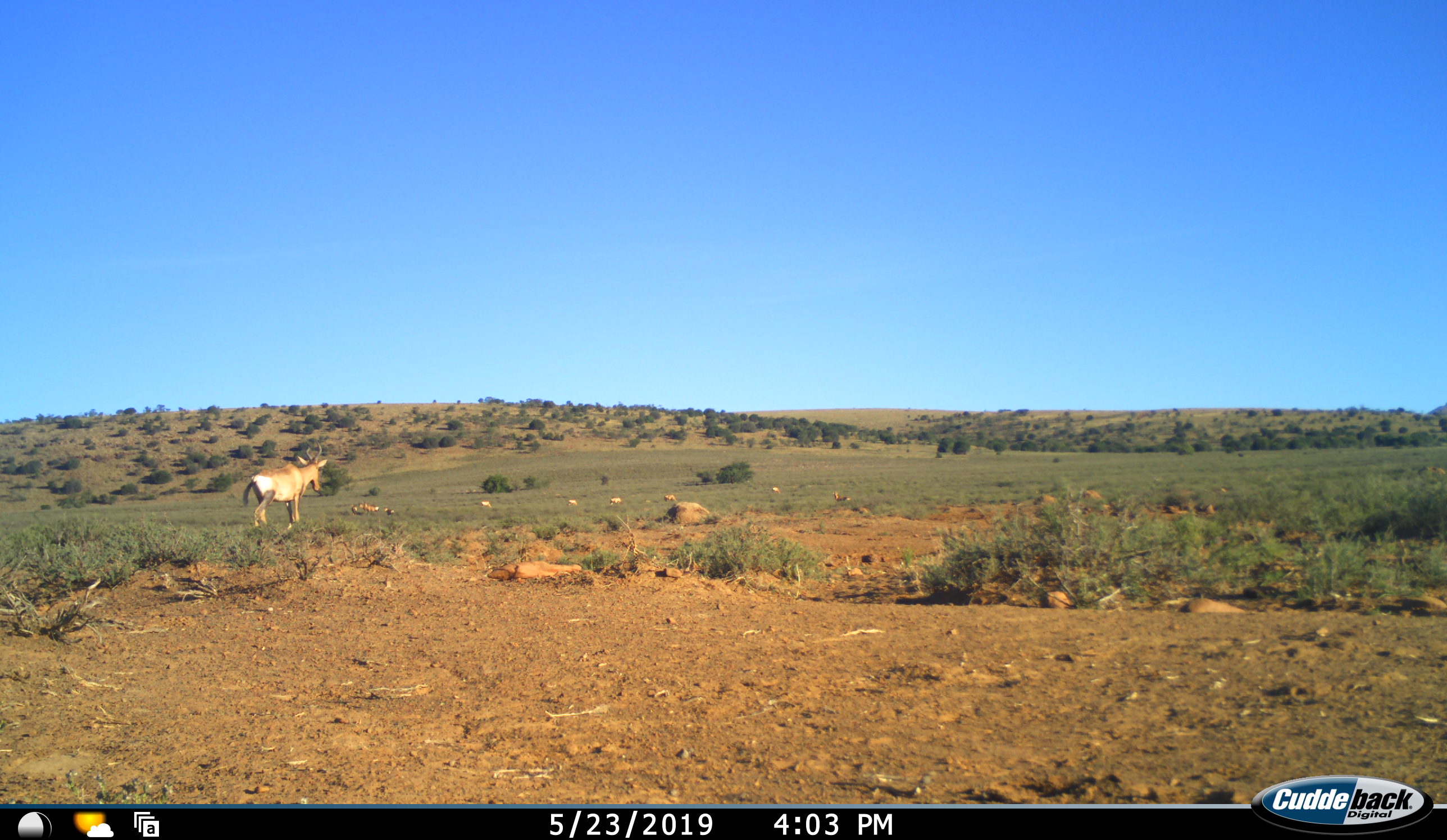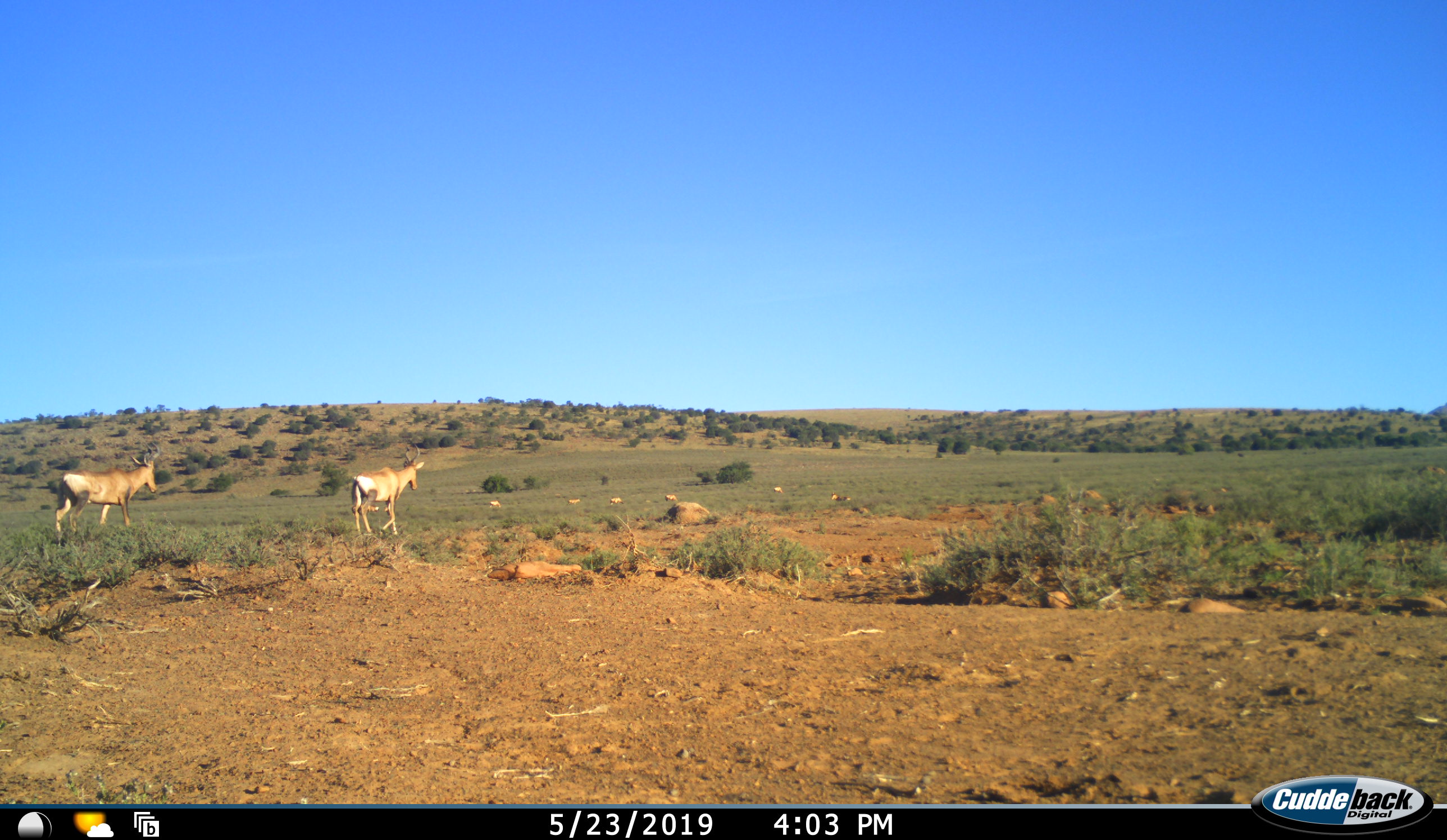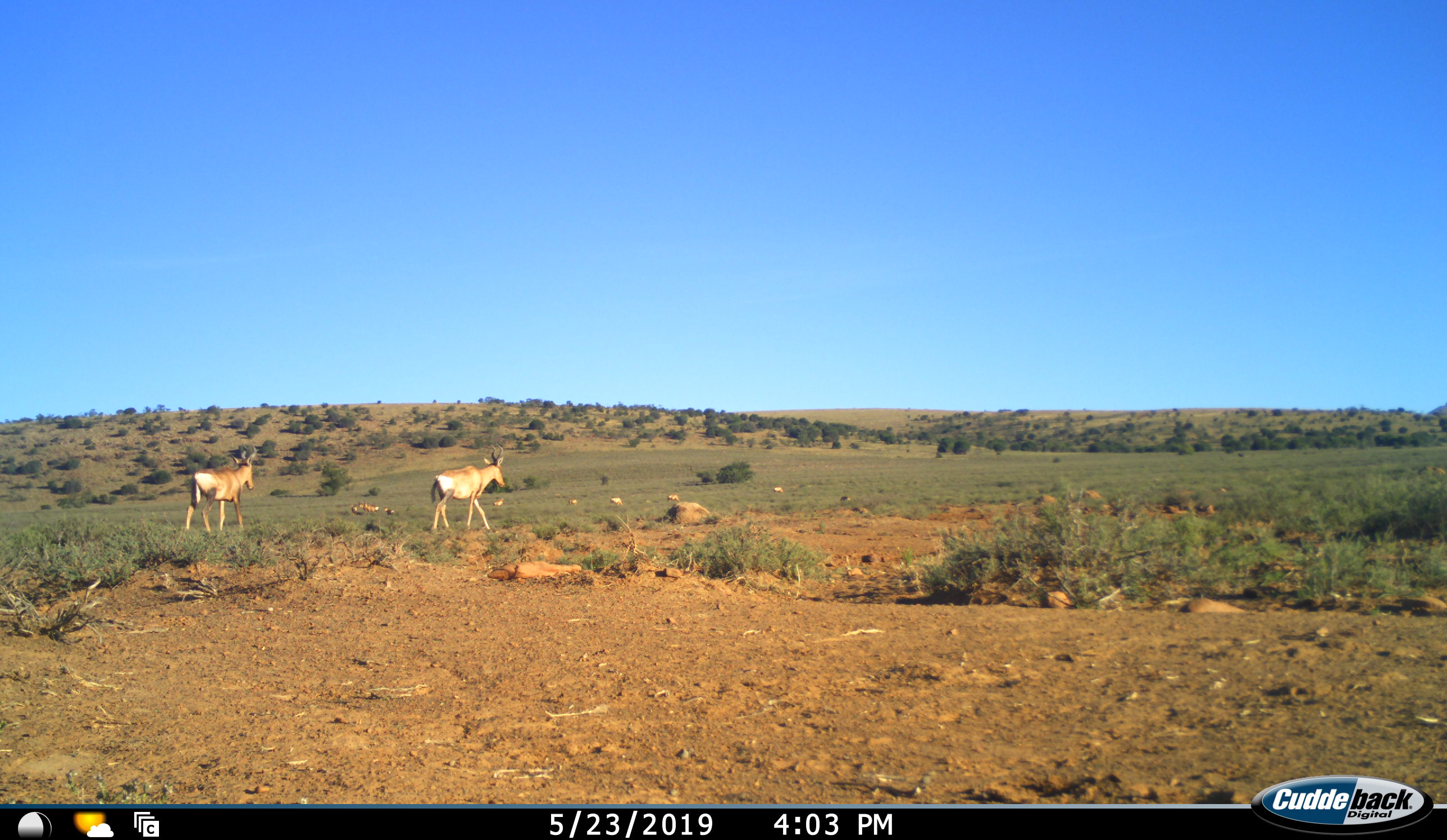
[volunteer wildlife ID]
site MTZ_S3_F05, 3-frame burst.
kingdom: Animalia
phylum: Chordata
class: Mammalia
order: Artiodactyla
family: Bovidae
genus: Alcelaphus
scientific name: Alcelaphus buselaphus caama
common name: red hartebeest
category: hartebeestred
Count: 8.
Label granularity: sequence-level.